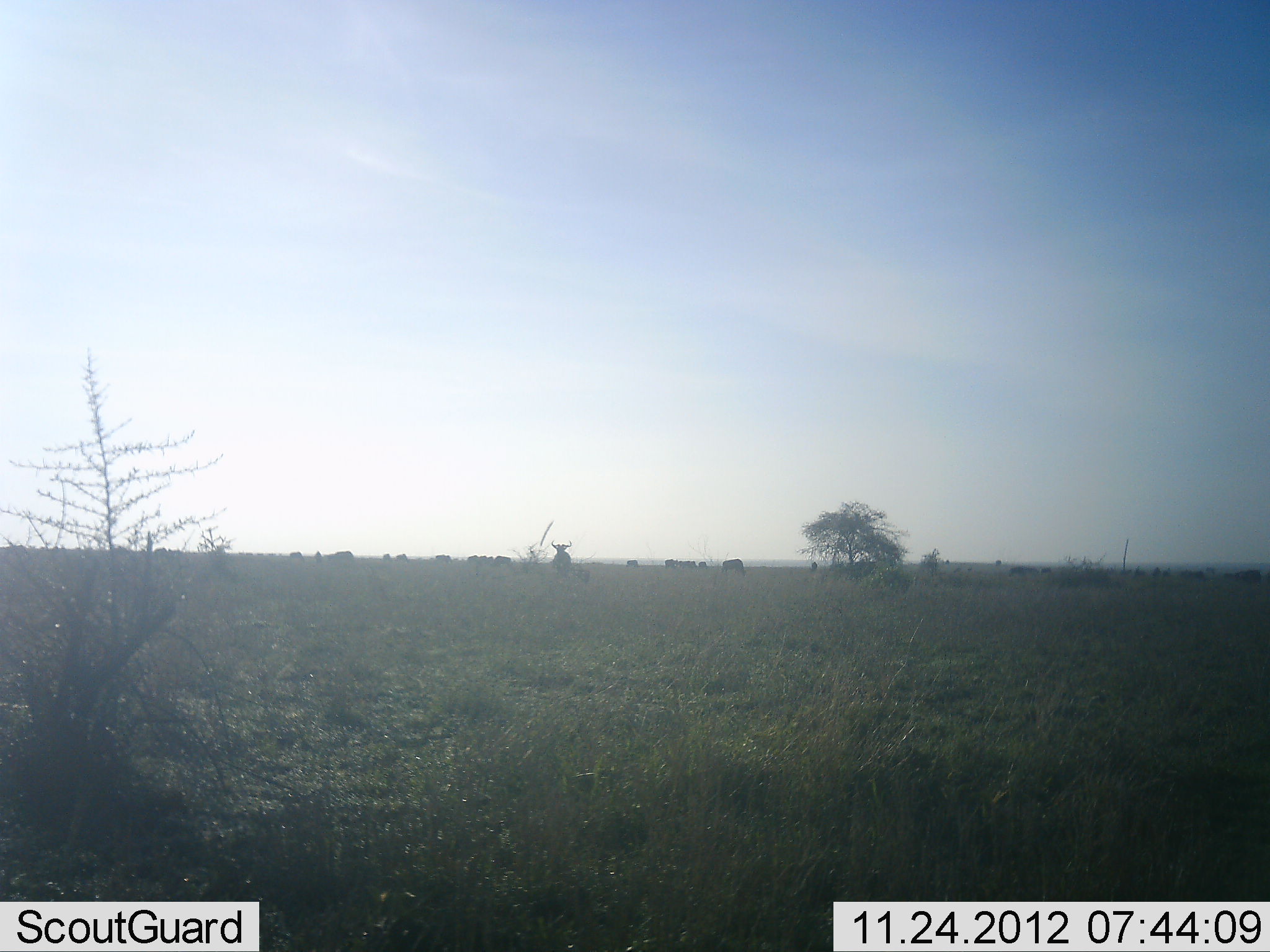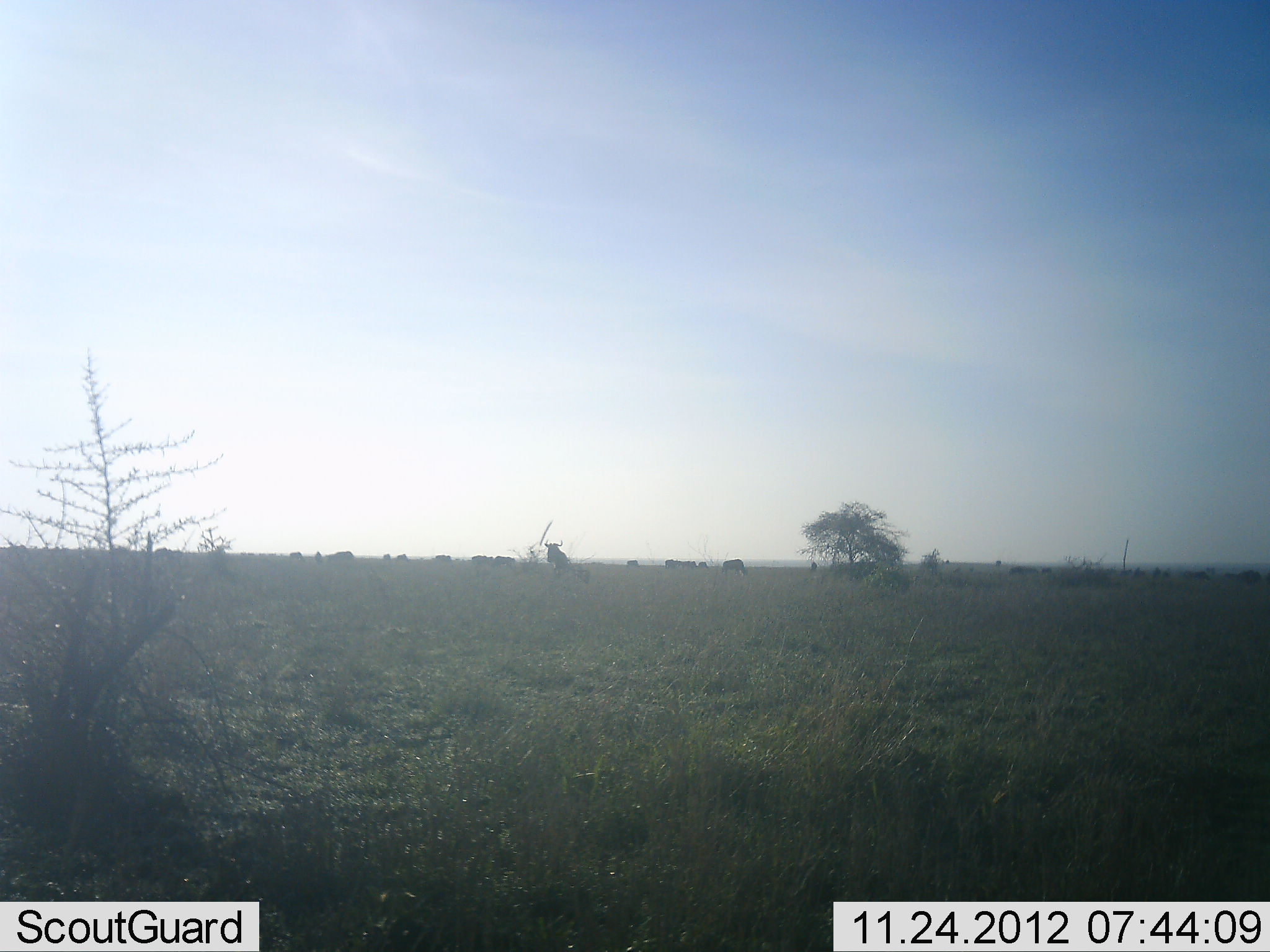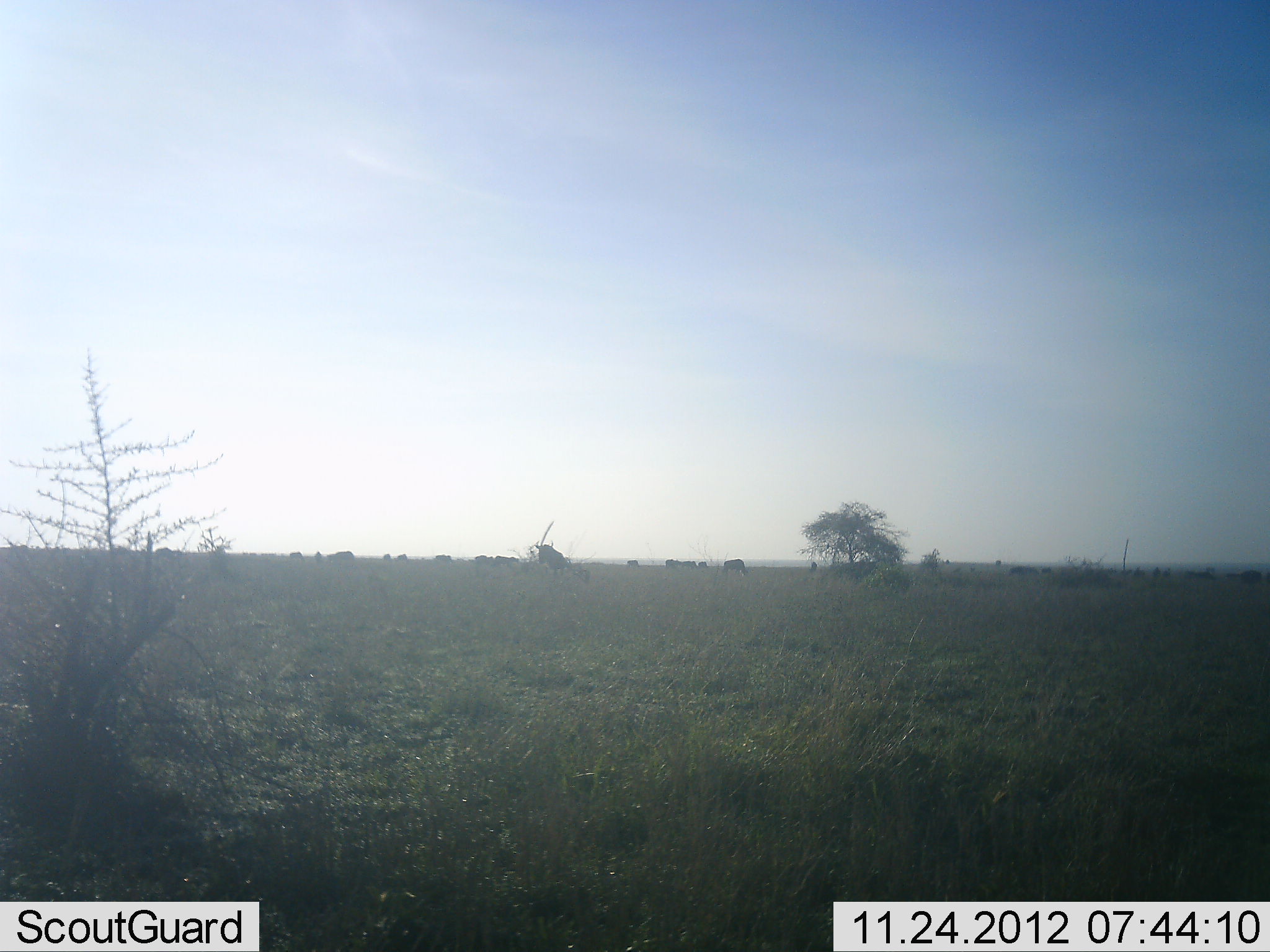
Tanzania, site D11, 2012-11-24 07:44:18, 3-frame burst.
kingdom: Animalia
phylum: Chordata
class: Mammalia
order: Artiodactyla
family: Bovidae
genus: Connochaetes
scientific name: Connochaetes taurinus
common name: blue wildebeest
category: wildebeest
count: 11-50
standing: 70%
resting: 0%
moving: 30%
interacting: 20%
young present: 0%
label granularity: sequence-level